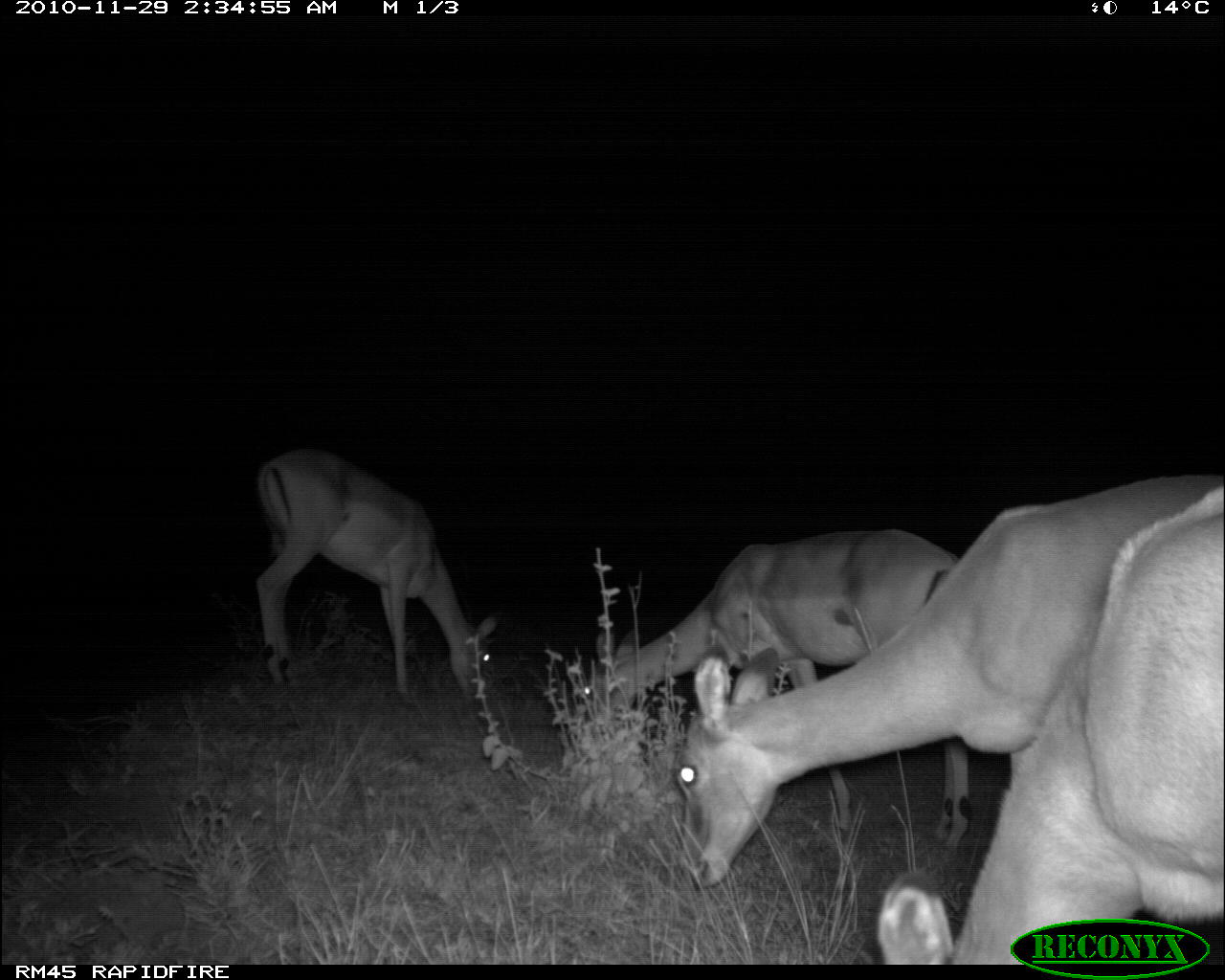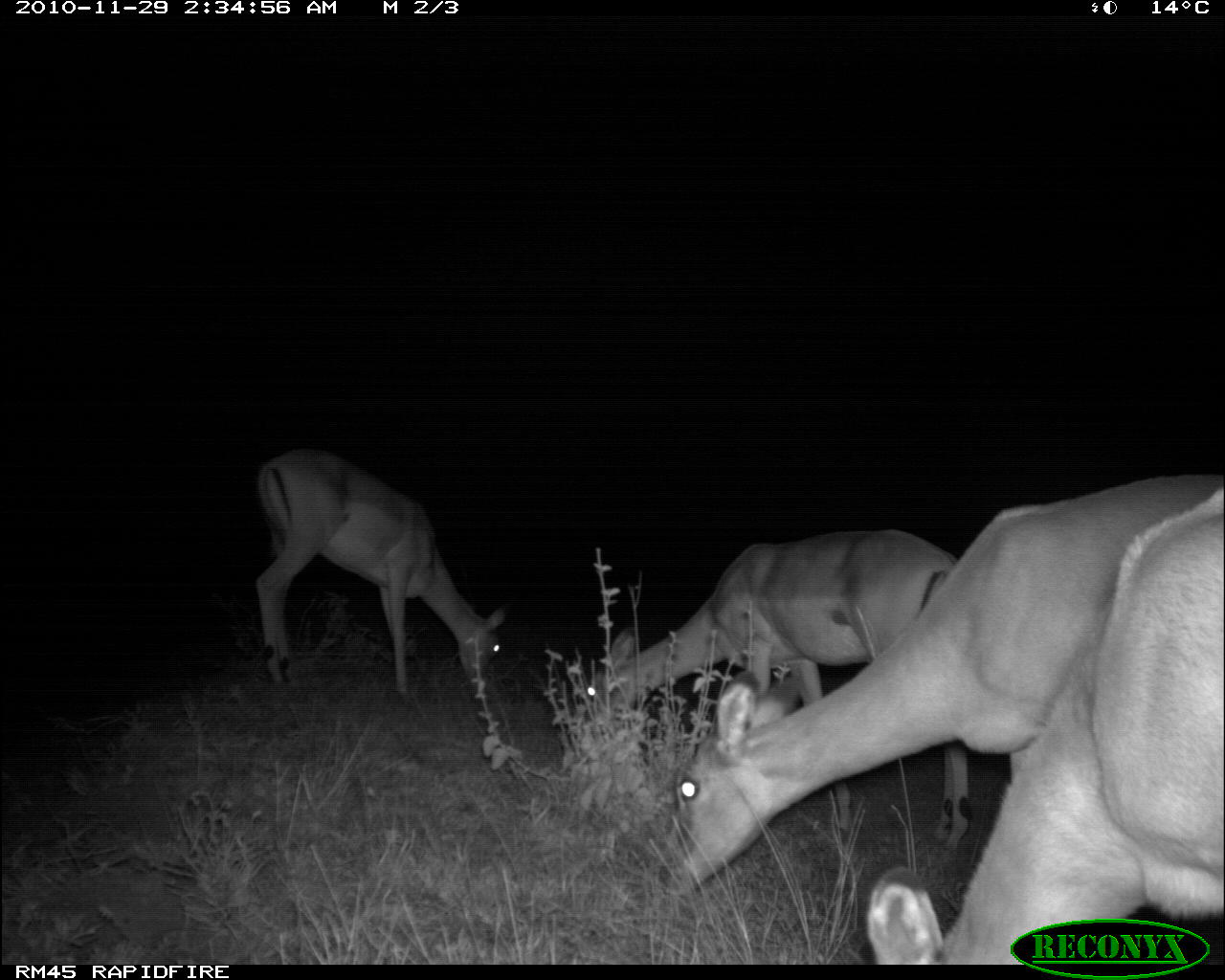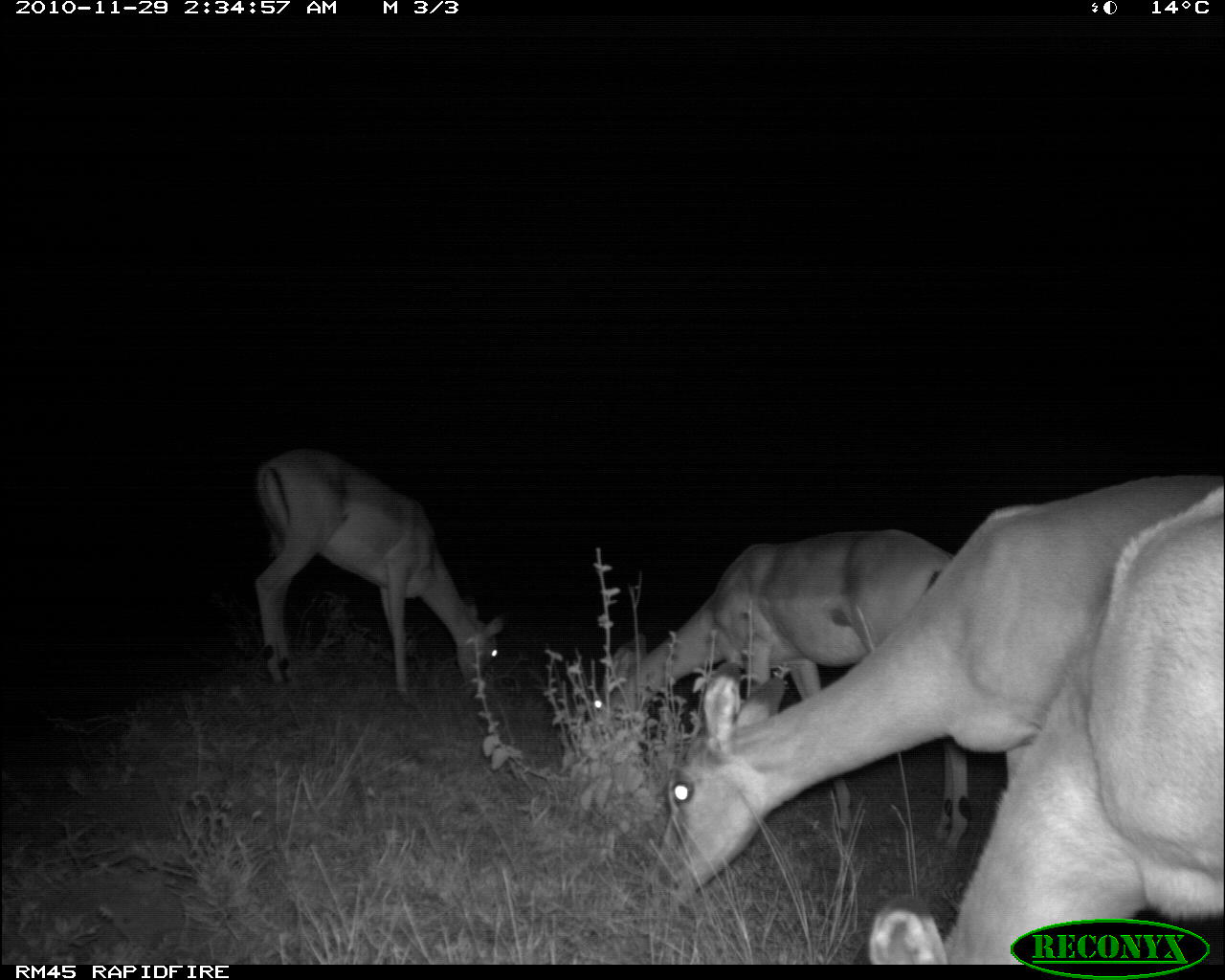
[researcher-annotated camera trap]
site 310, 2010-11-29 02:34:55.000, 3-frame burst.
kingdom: Animalia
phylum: Chordata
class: Mammalia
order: Artiodactyla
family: Bovidae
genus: Aepyceros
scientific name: Aepyceros melampus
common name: impala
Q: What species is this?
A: Aepyceros melampus (impala).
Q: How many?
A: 4.